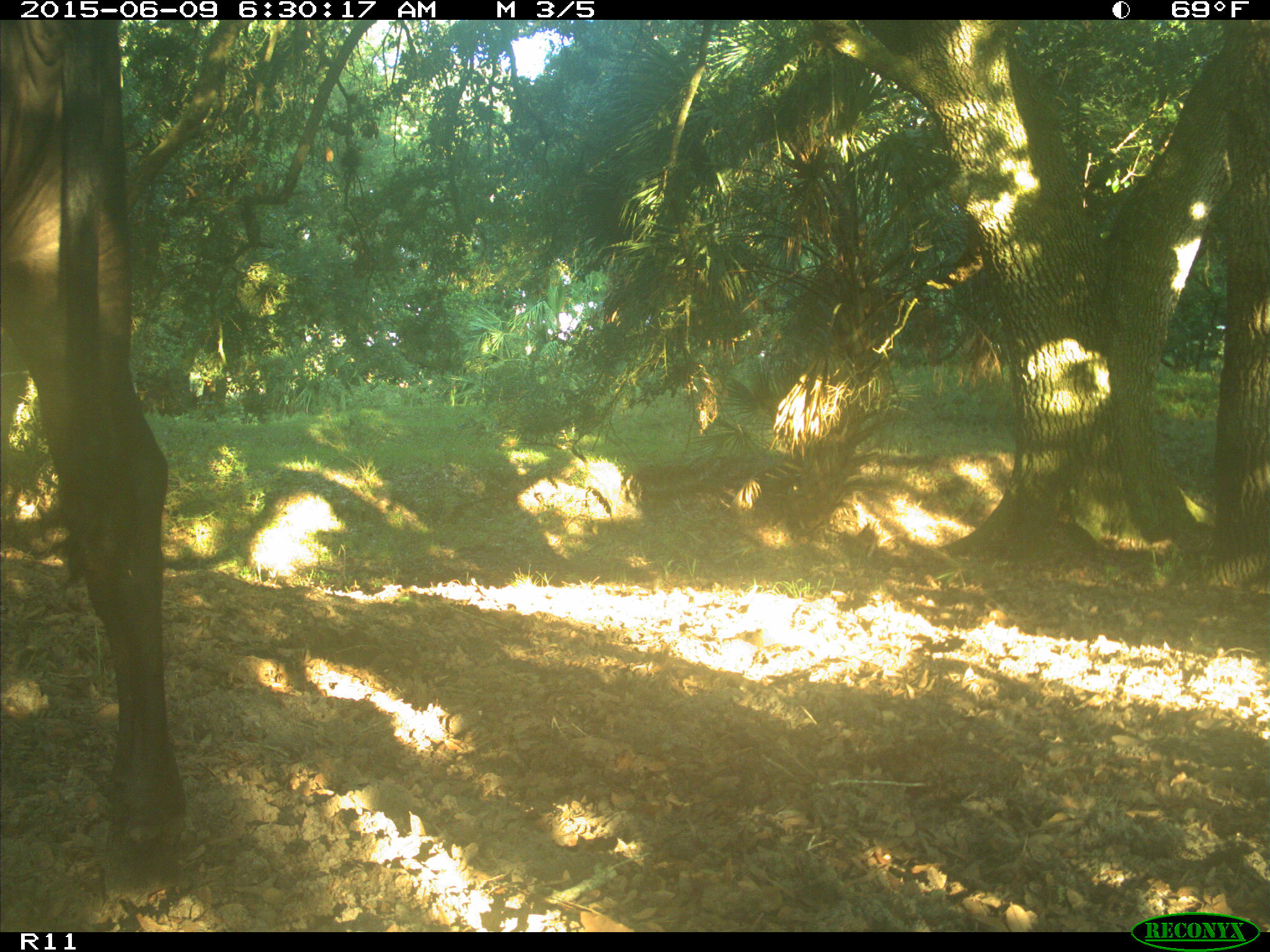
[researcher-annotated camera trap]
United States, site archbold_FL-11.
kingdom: Animalia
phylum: Chordata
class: Mammalia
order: Artiodactyla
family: Bovidae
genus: Bos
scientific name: Bos taurus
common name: domestic cow